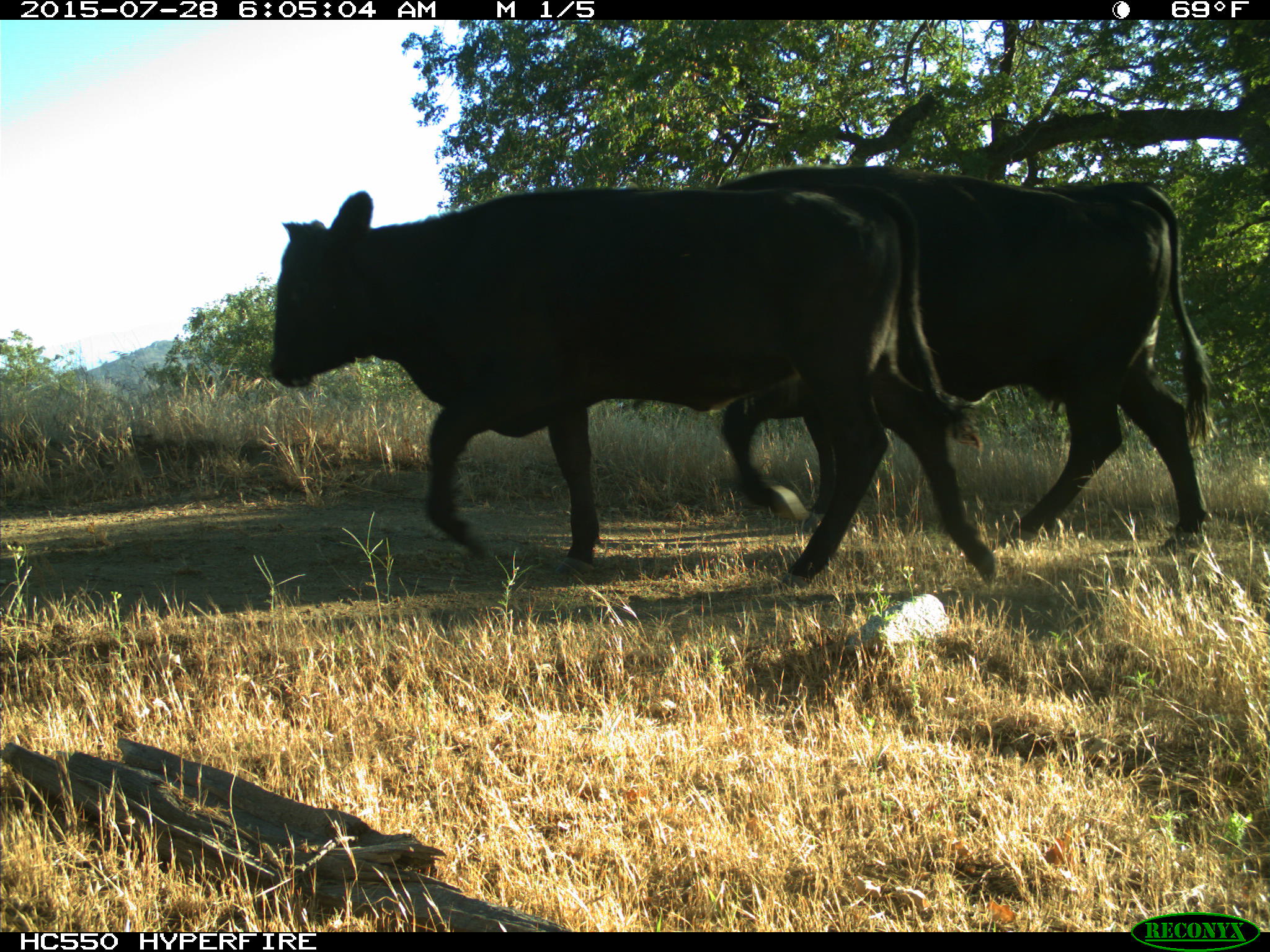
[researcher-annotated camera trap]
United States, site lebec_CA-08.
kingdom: Animalia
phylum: Chordata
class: Mammalia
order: Artiodactyla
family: Bovidae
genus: Bos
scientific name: Bos taurus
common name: domestic cow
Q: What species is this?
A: Bos taurus (domestic cow).